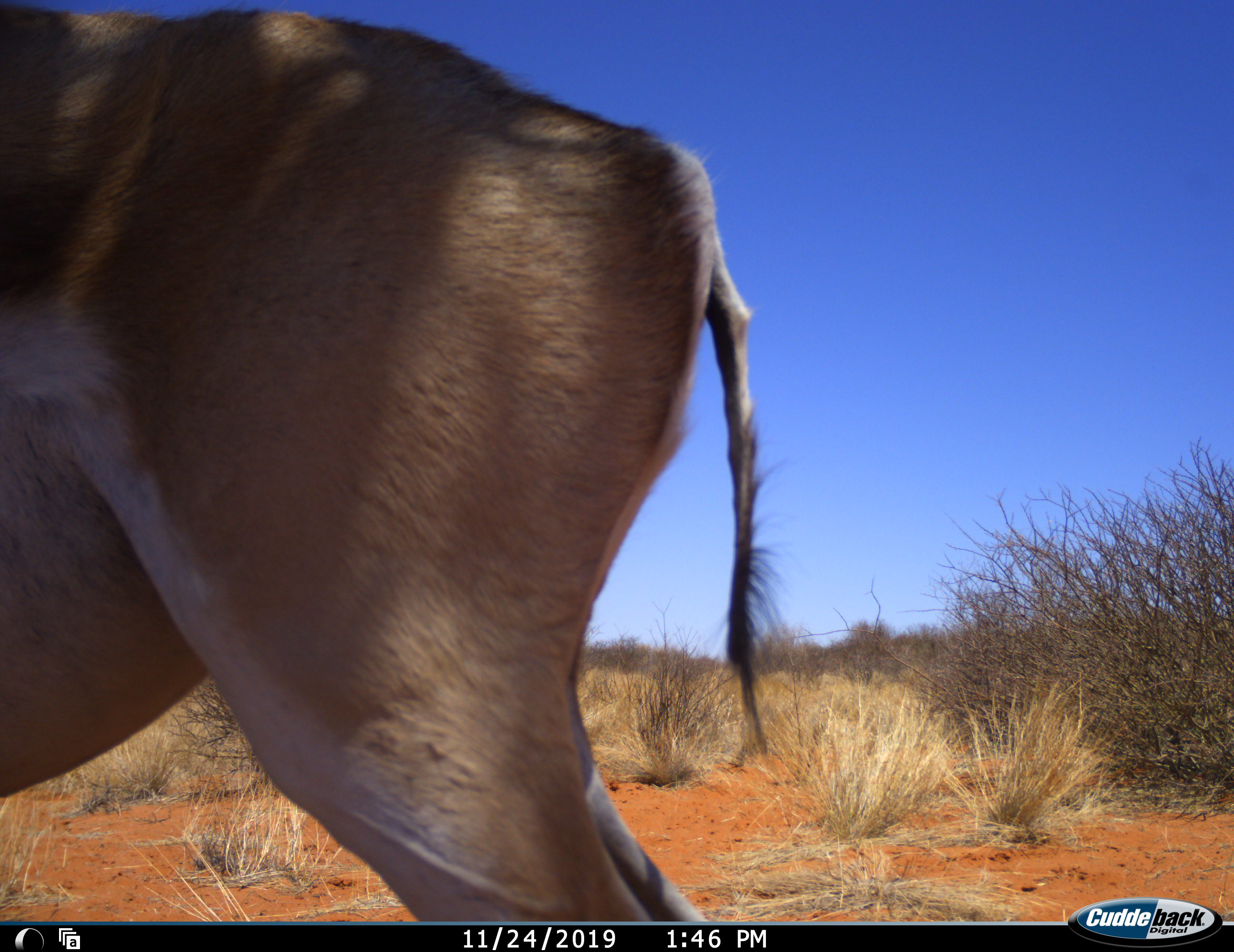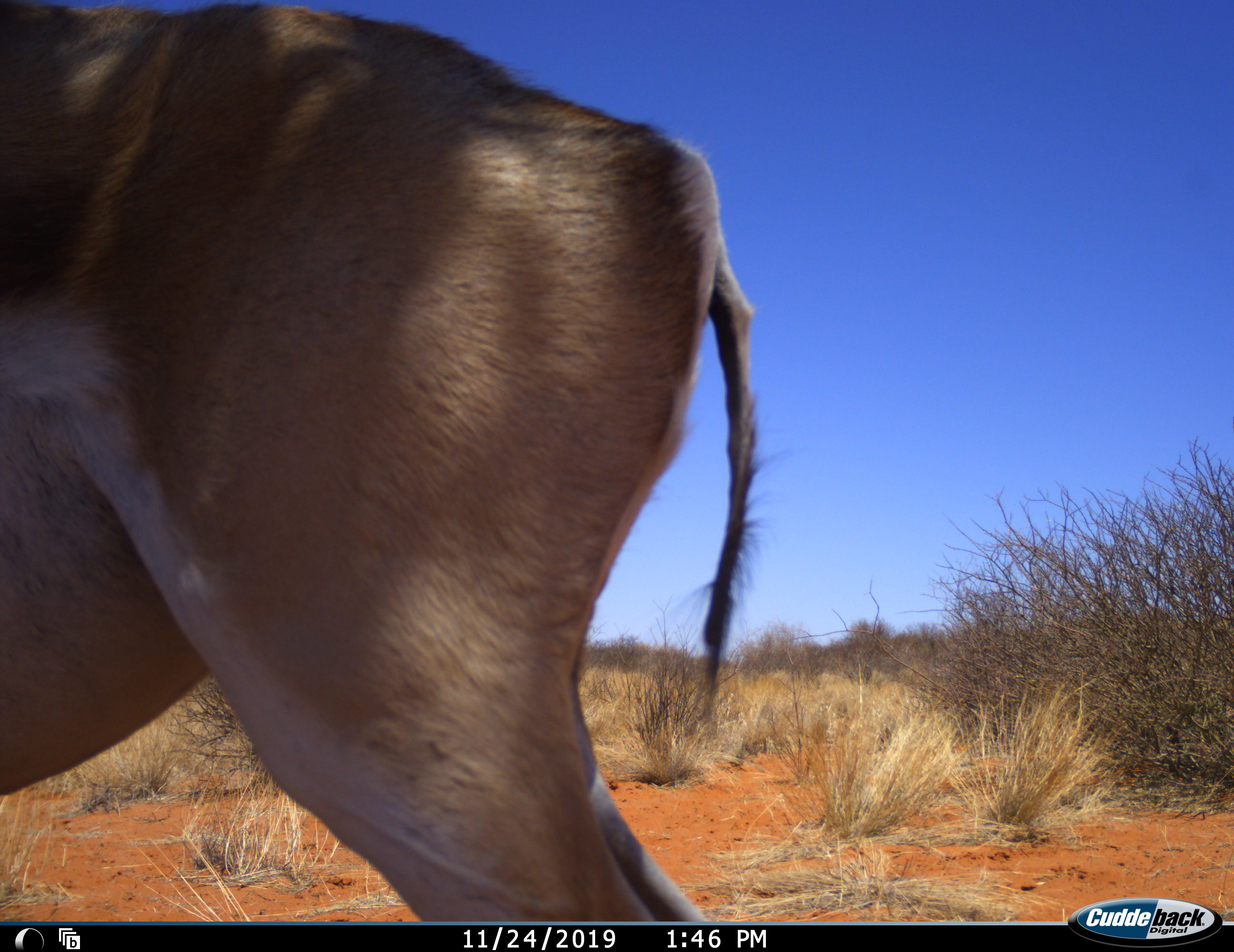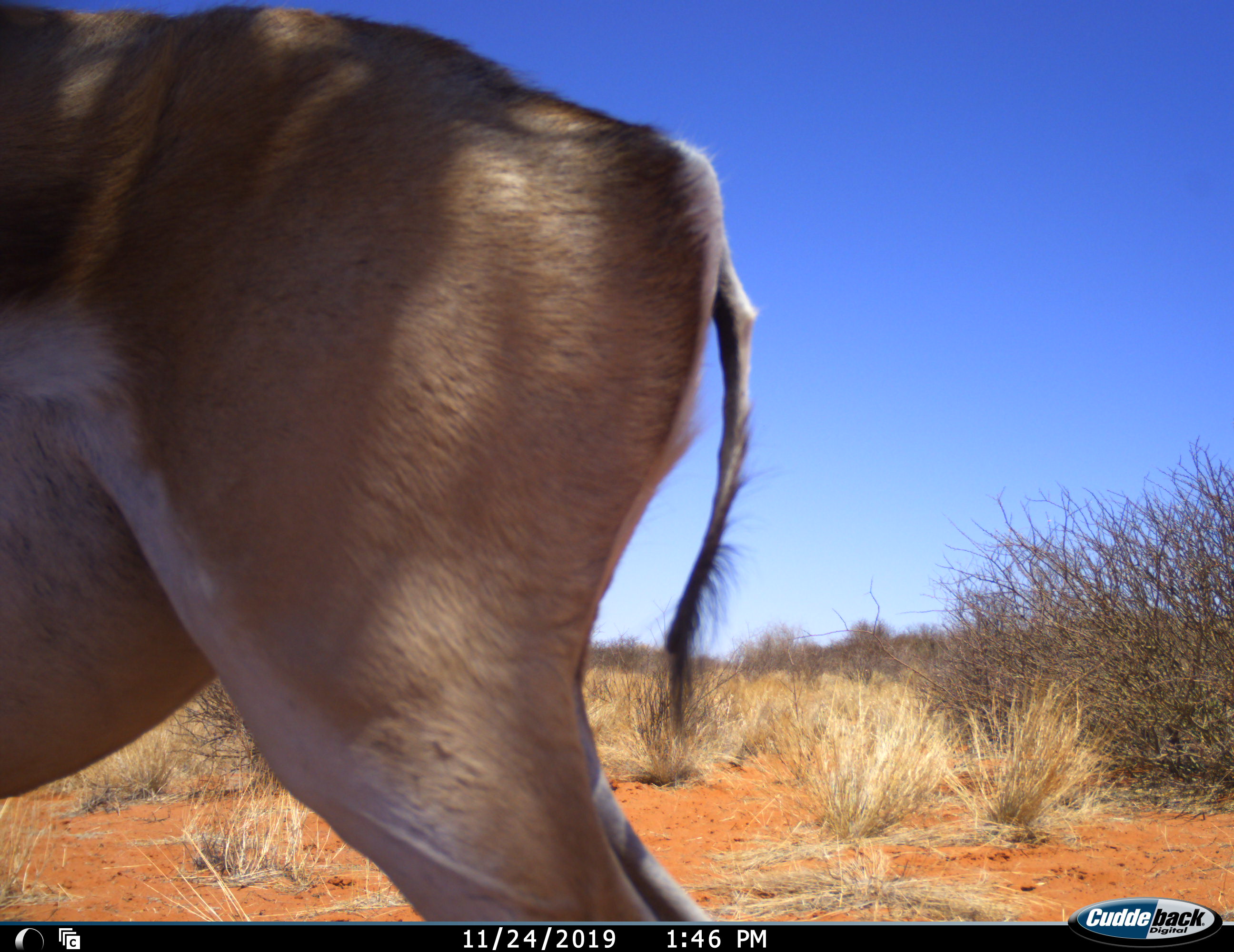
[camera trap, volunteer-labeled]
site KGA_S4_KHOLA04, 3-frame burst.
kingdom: Animalia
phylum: Chordata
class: Mammalia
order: Artiodactyla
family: Bovidae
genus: Antidorcas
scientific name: Antidorcas marsupialis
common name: springbok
Springbok (Antidorcas marsupialis), count 1. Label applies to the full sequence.